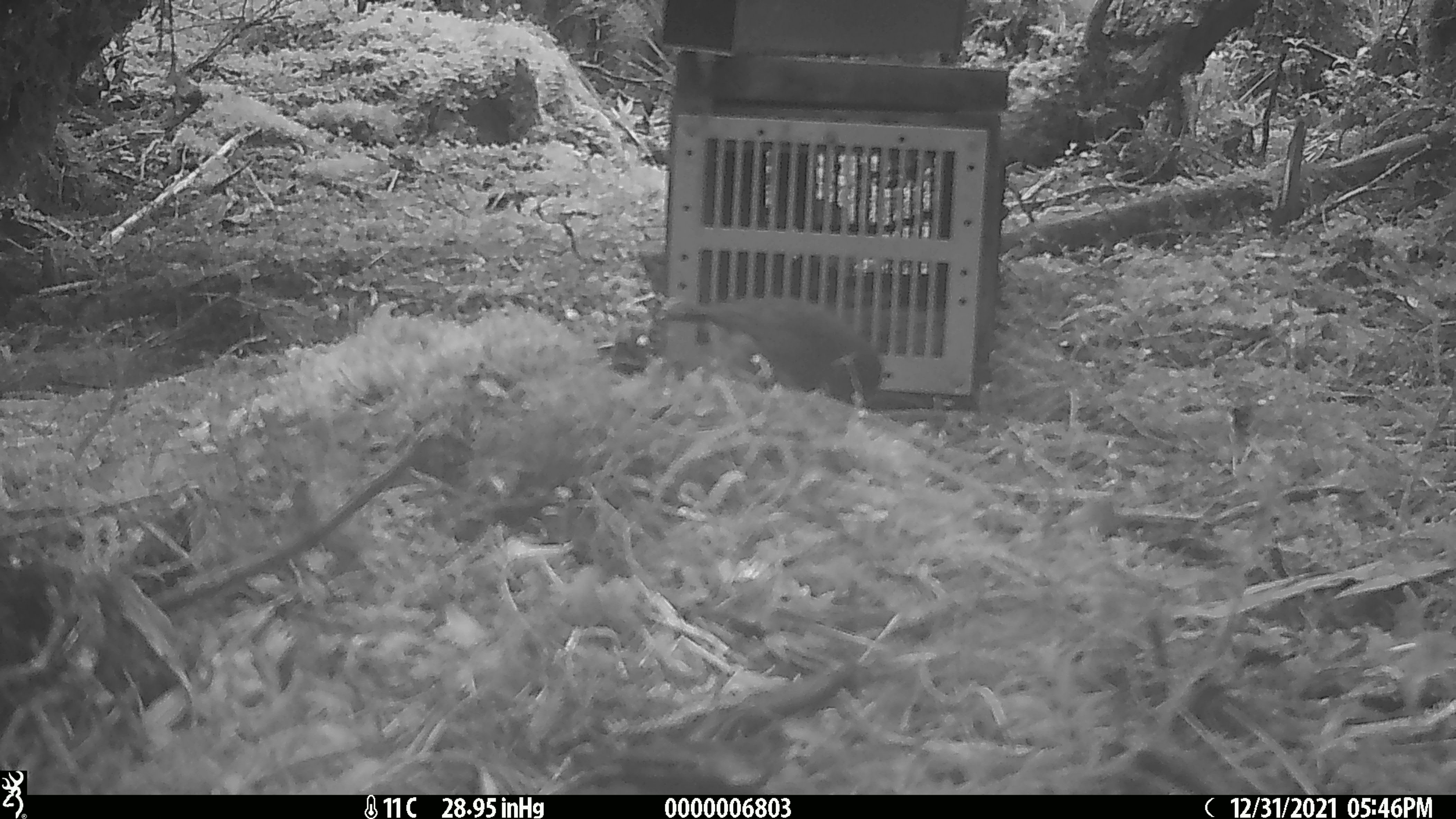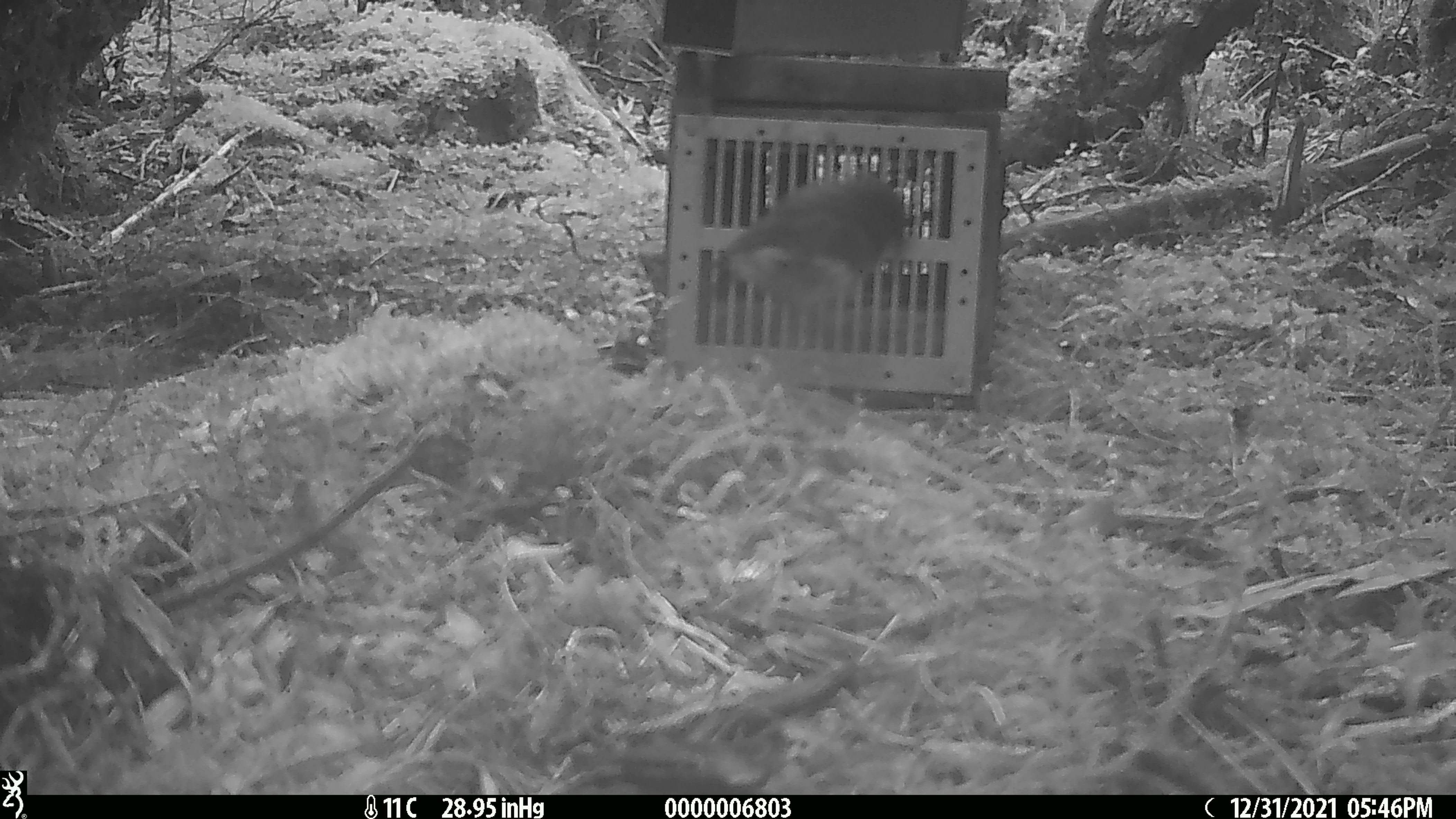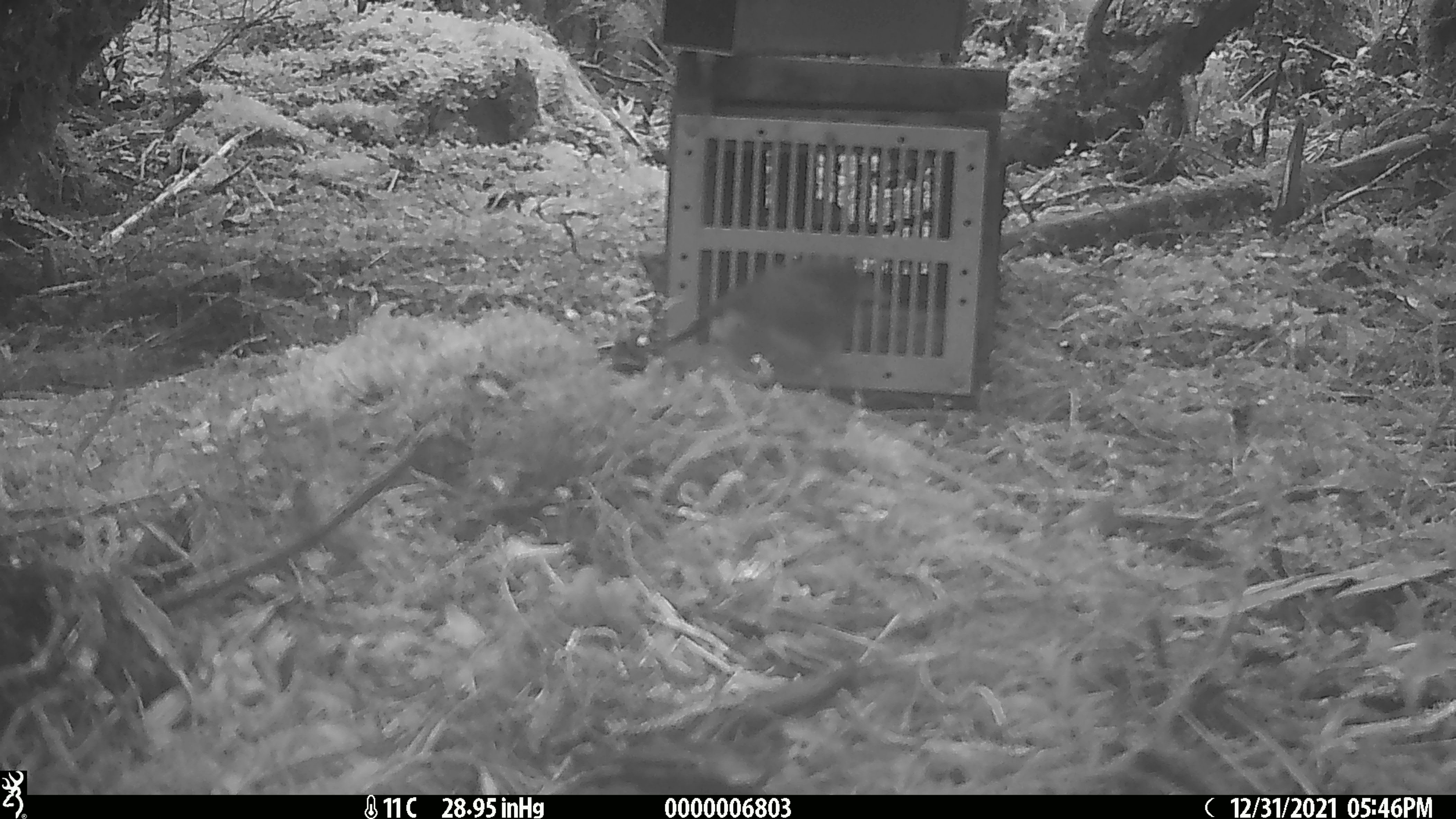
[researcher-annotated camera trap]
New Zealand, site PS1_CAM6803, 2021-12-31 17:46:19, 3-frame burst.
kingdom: Animalia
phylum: Chordata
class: Aves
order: Passeriformes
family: Petroicidae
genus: Petroica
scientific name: Petroica australis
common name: new zealand robin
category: robin